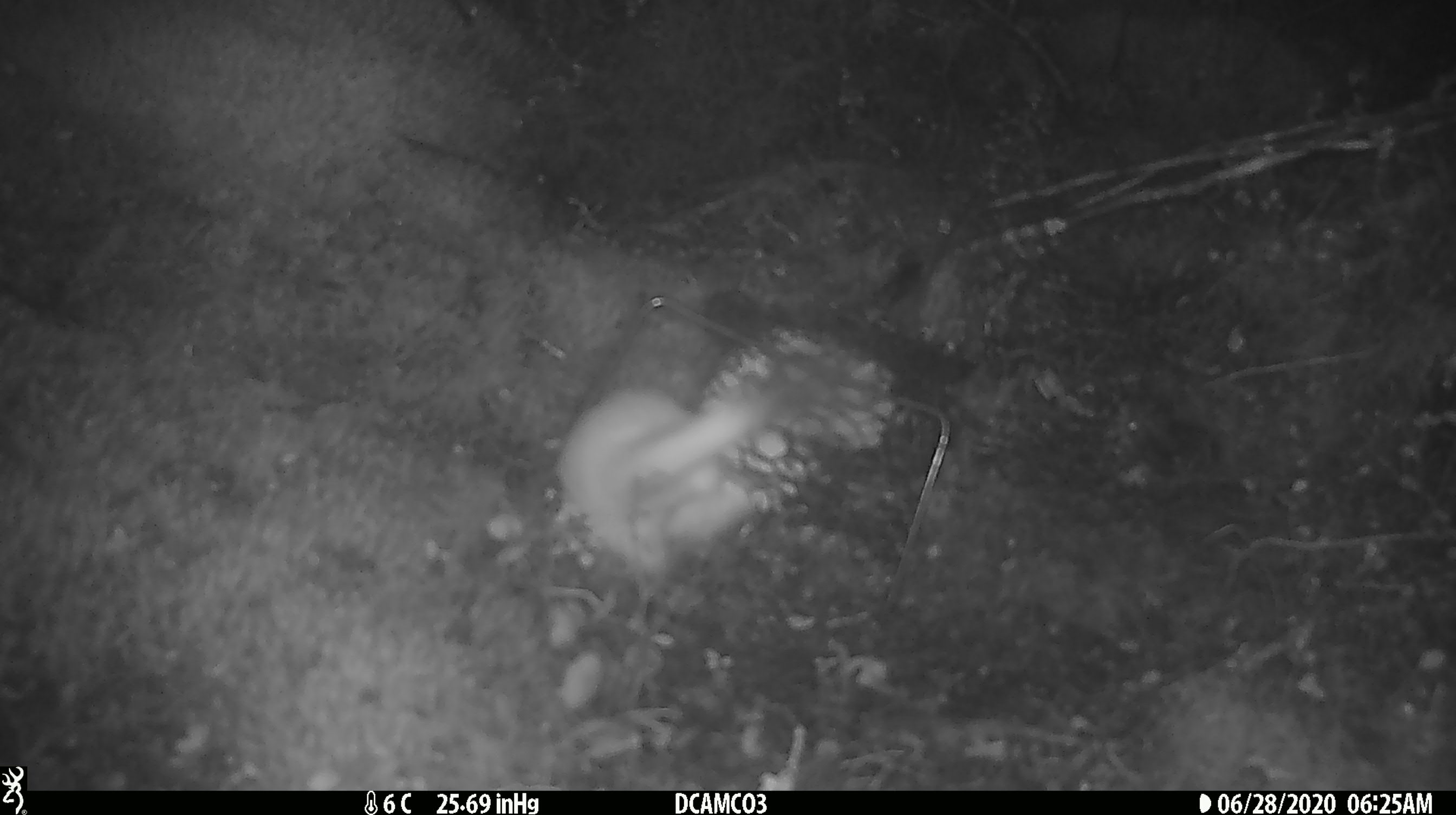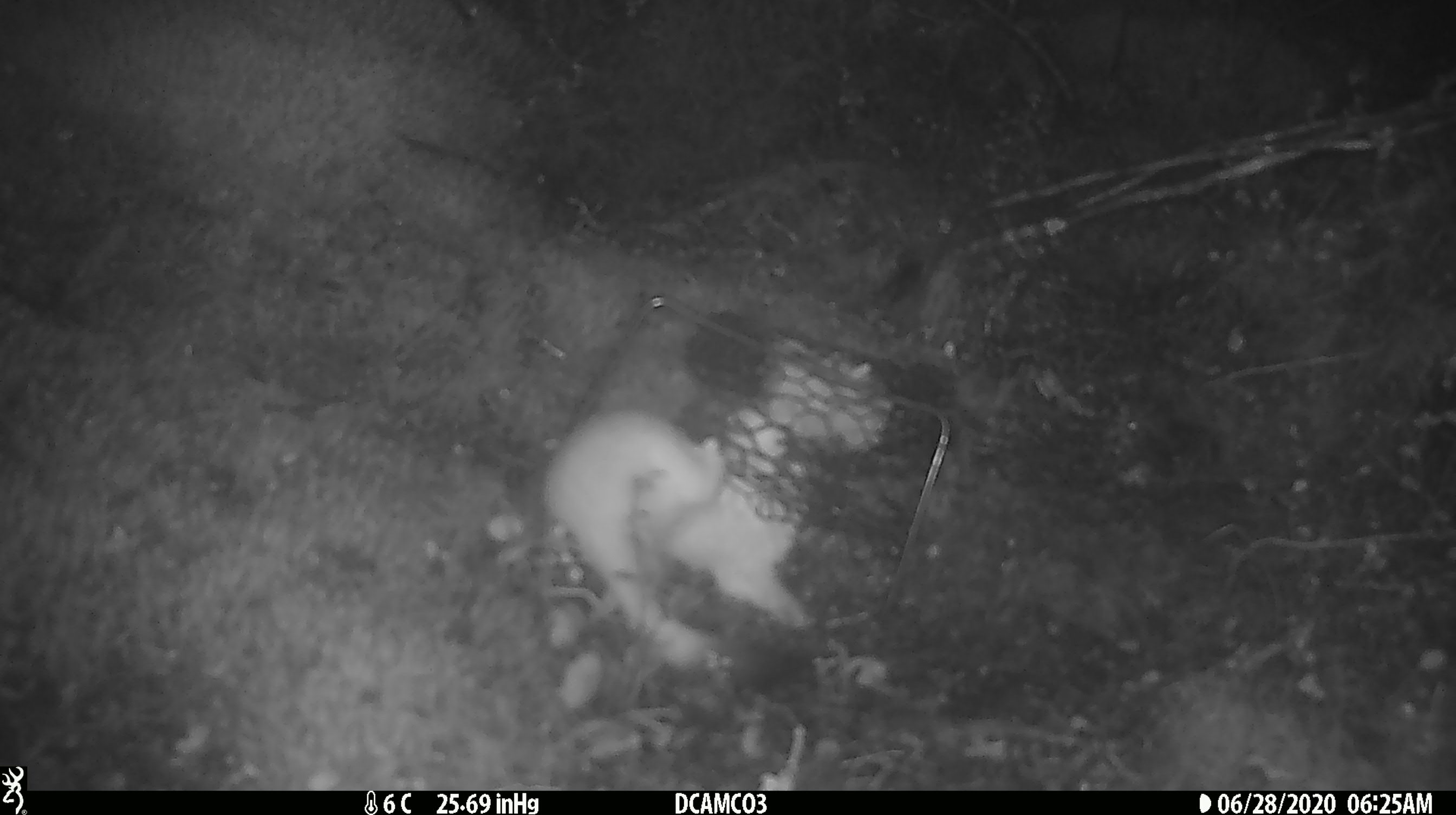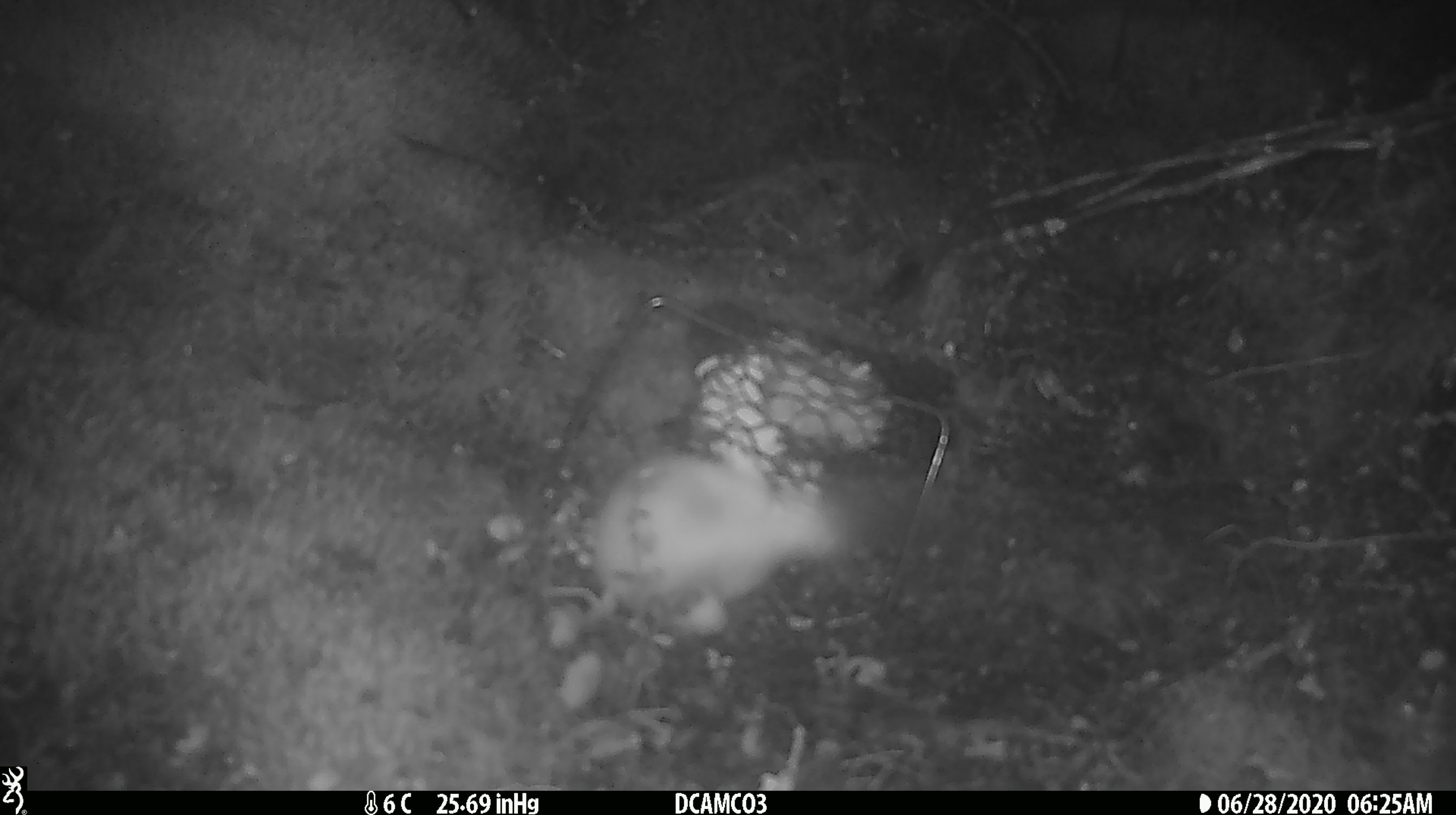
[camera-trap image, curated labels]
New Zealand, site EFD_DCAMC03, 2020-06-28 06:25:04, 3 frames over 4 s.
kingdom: Animalia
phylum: Chordata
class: Mammalia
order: Carnivora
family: Mustelidae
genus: Mustela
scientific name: Mustela erminea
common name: stoat